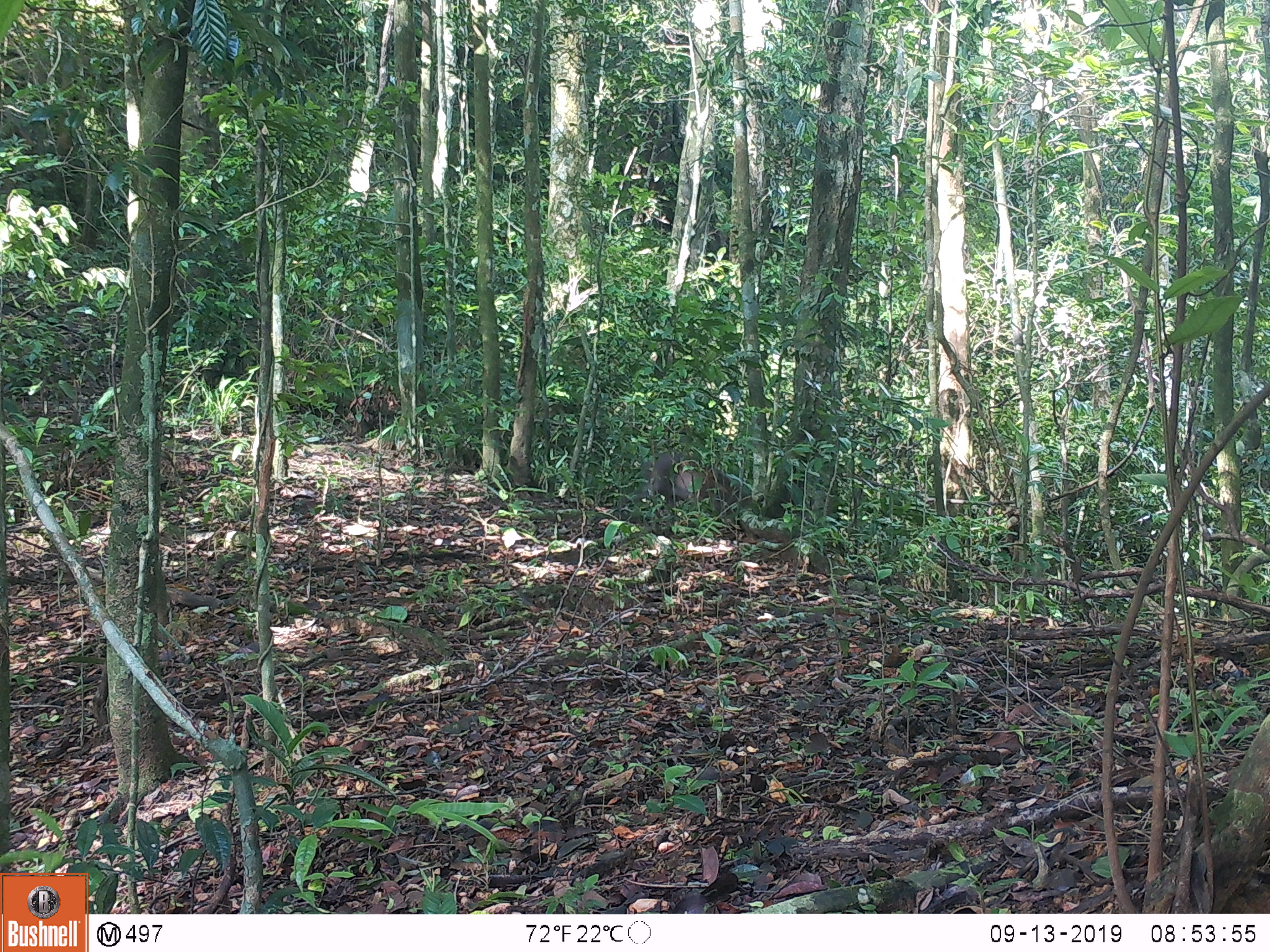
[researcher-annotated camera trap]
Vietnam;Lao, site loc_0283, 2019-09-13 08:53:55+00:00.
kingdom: Animalia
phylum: Chordata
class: Mammalia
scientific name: Mammalia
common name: mammal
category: unidentified small mammal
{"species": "unidentified small mammal (mammal) (Mammalia)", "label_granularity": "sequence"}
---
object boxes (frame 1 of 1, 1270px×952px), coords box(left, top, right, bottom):
unidentified small mammal: box(641, 453, 752, 515)